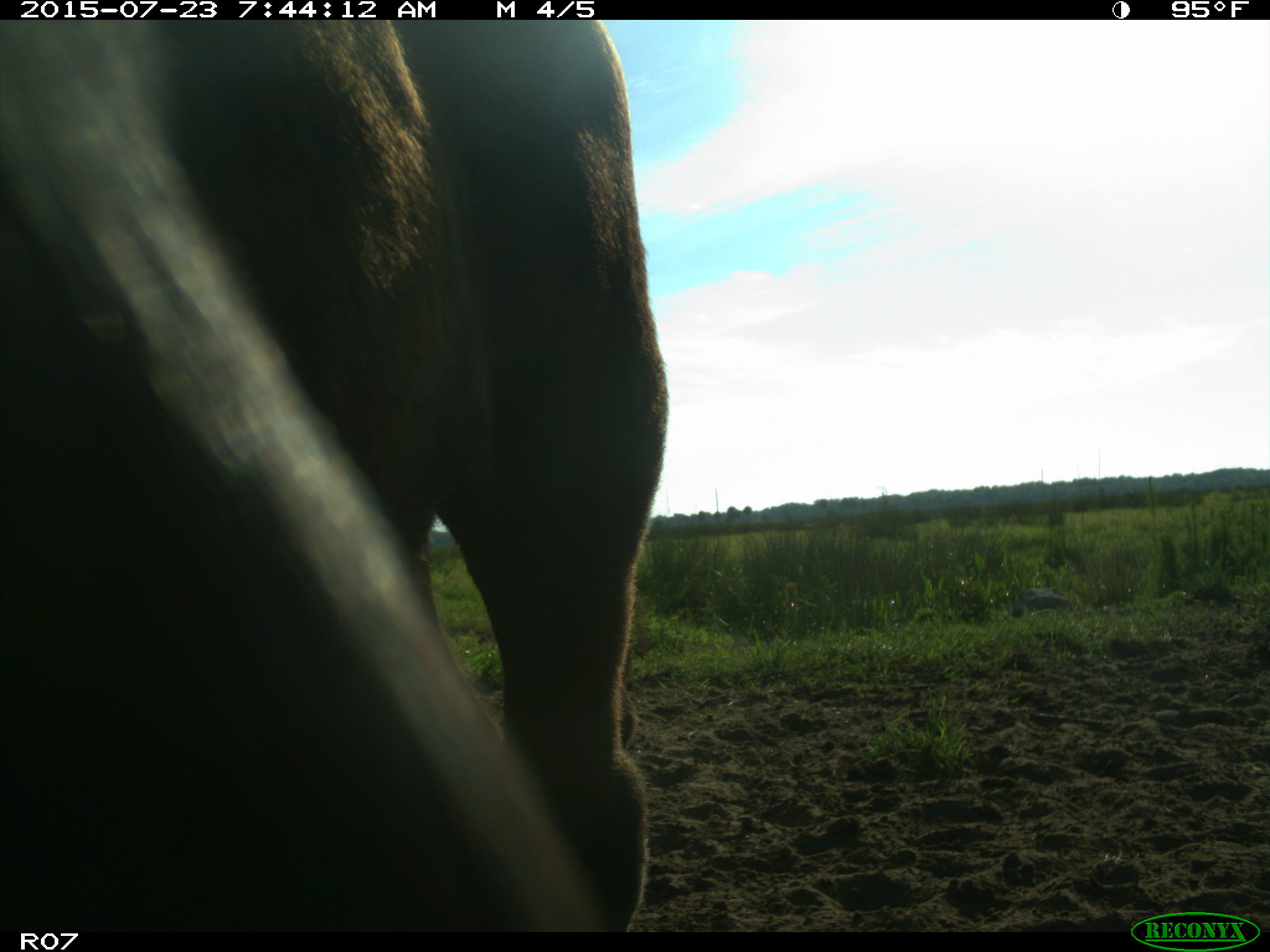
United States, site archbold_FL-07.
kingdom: Animalia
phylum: Chordata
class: Mammalia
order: Artiodactyla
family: Bovidae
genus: Bos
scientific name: Bos taurus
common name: domestic cow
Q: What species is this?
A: Bos taurus (domestic cow).